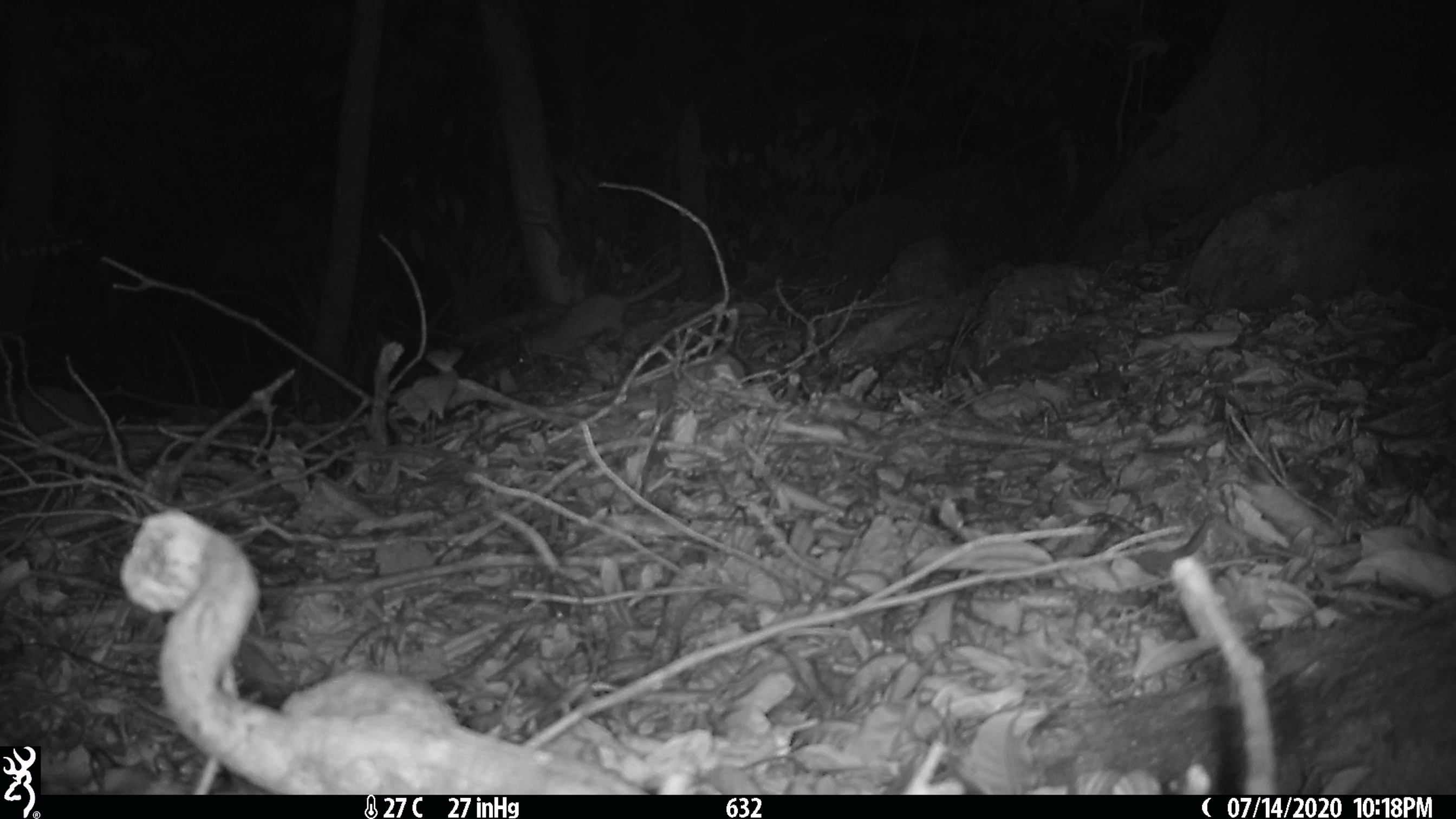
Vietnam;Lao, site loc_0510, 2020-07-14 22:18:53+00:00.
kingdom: Animalia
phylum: Chordata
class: Mammalia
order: Carnivora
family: Mustelidae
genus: Melogale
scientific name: Melogale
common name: ferret badger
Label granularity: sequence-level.